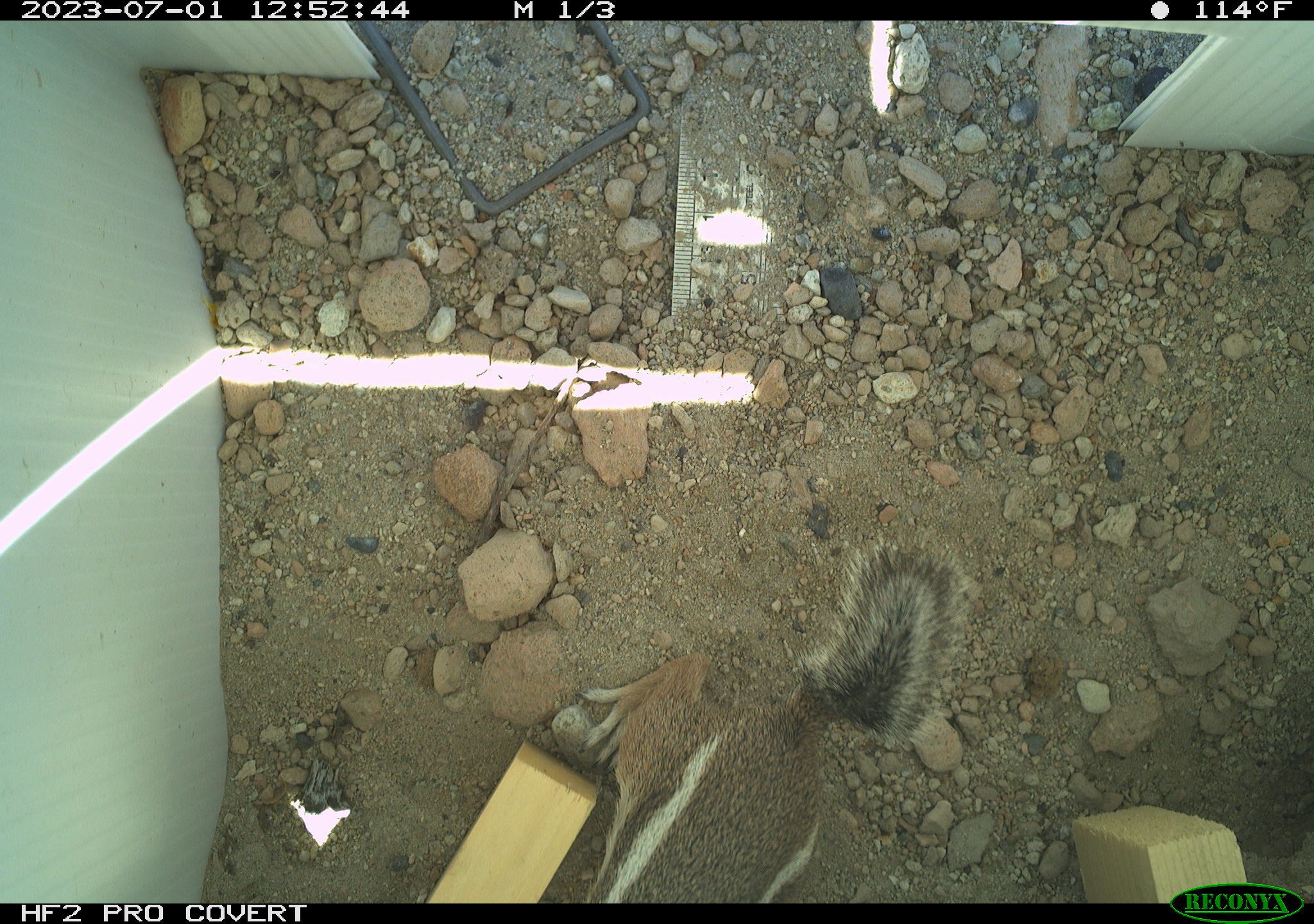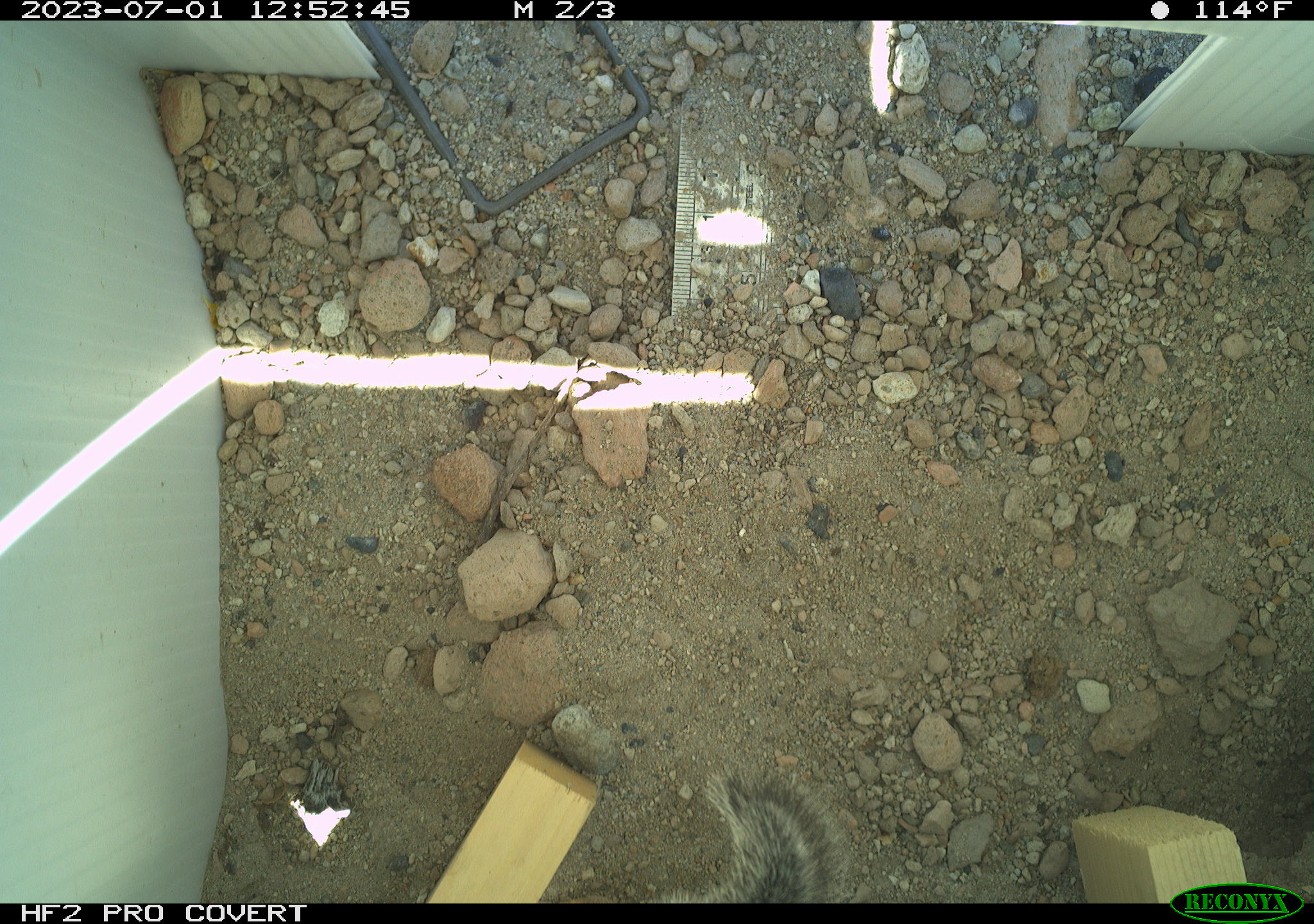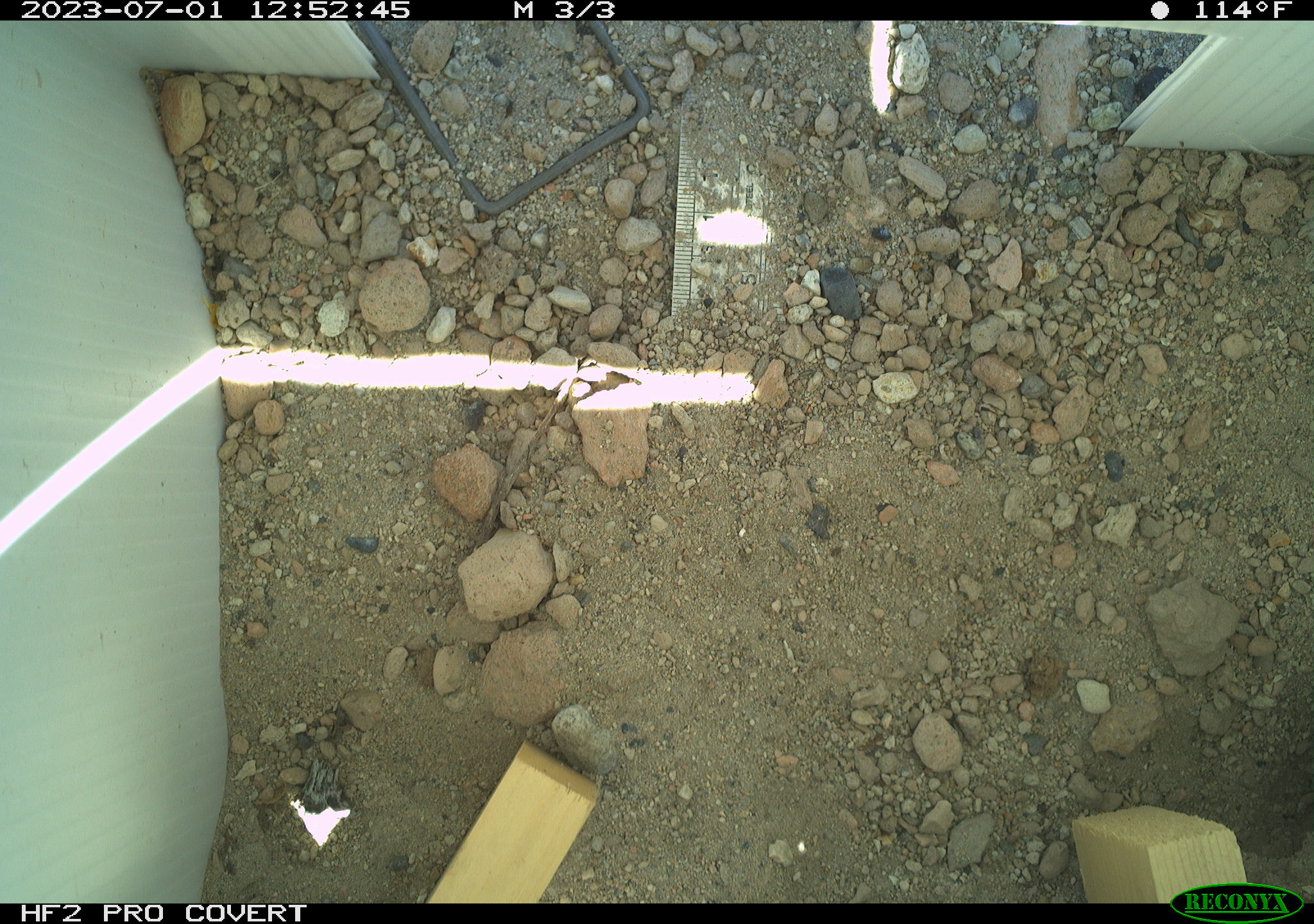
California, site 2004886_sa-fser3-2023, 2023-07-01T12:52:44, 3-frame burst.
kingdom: Animalia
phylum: Chordata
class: Mammalia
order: Rodentia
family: Sciuridae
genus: Ammospermophilus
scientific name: Ammospermophilus leucurus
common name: white-tailed antelope squirrel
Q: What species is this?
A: White-tailed antelope squirrel (Ammospermophilus leucurus).